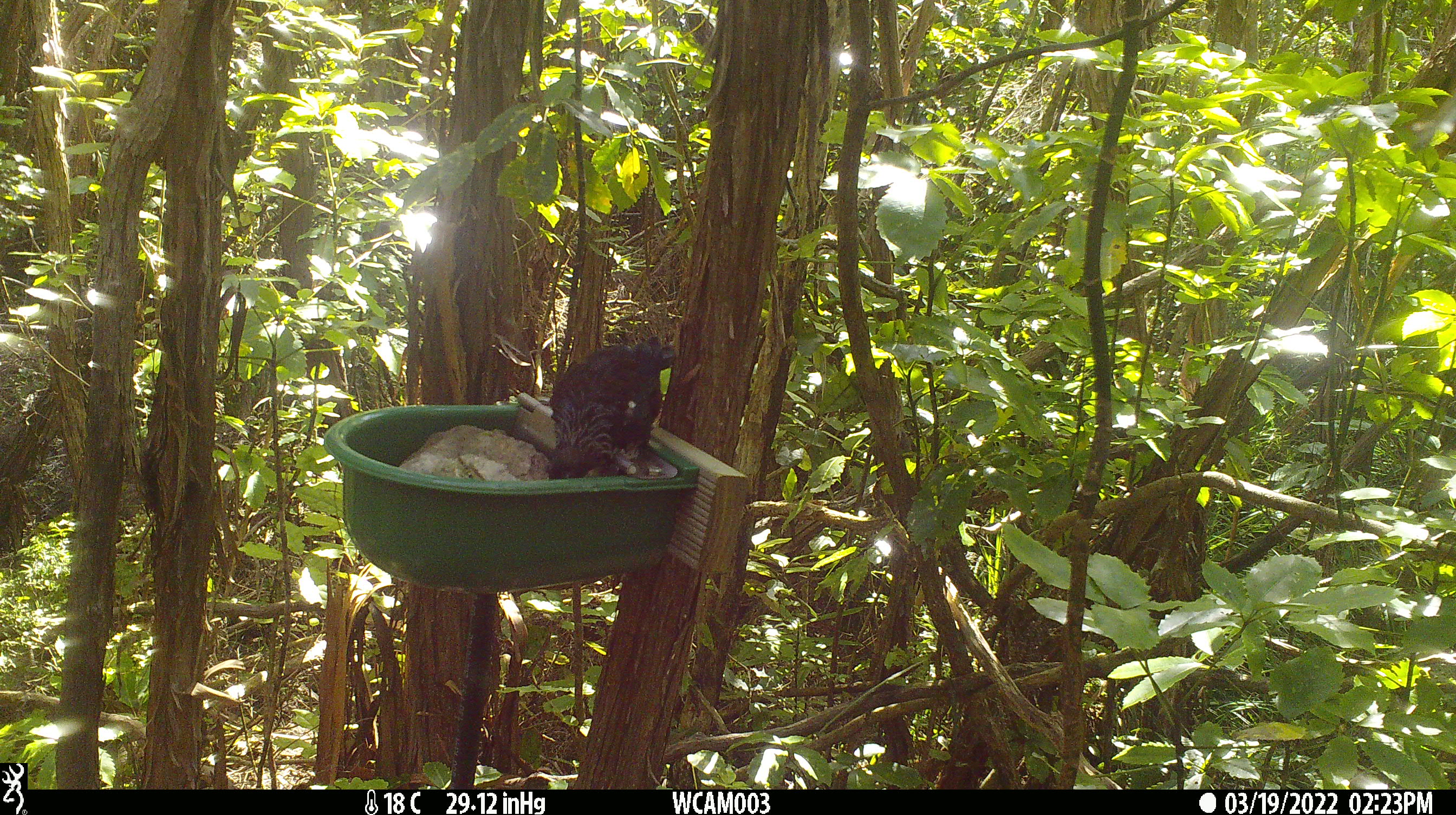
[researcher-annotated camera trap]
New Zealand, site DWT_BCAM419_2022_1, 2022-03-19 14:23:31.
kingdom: Animalia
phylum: Chordata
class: Aves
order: Passeriformes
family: Meliphagidae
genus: Prosthemadera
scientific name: Prosthemadera novaeseelandiae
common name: tui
Tui (Prosthemadera novaeseelandiae).